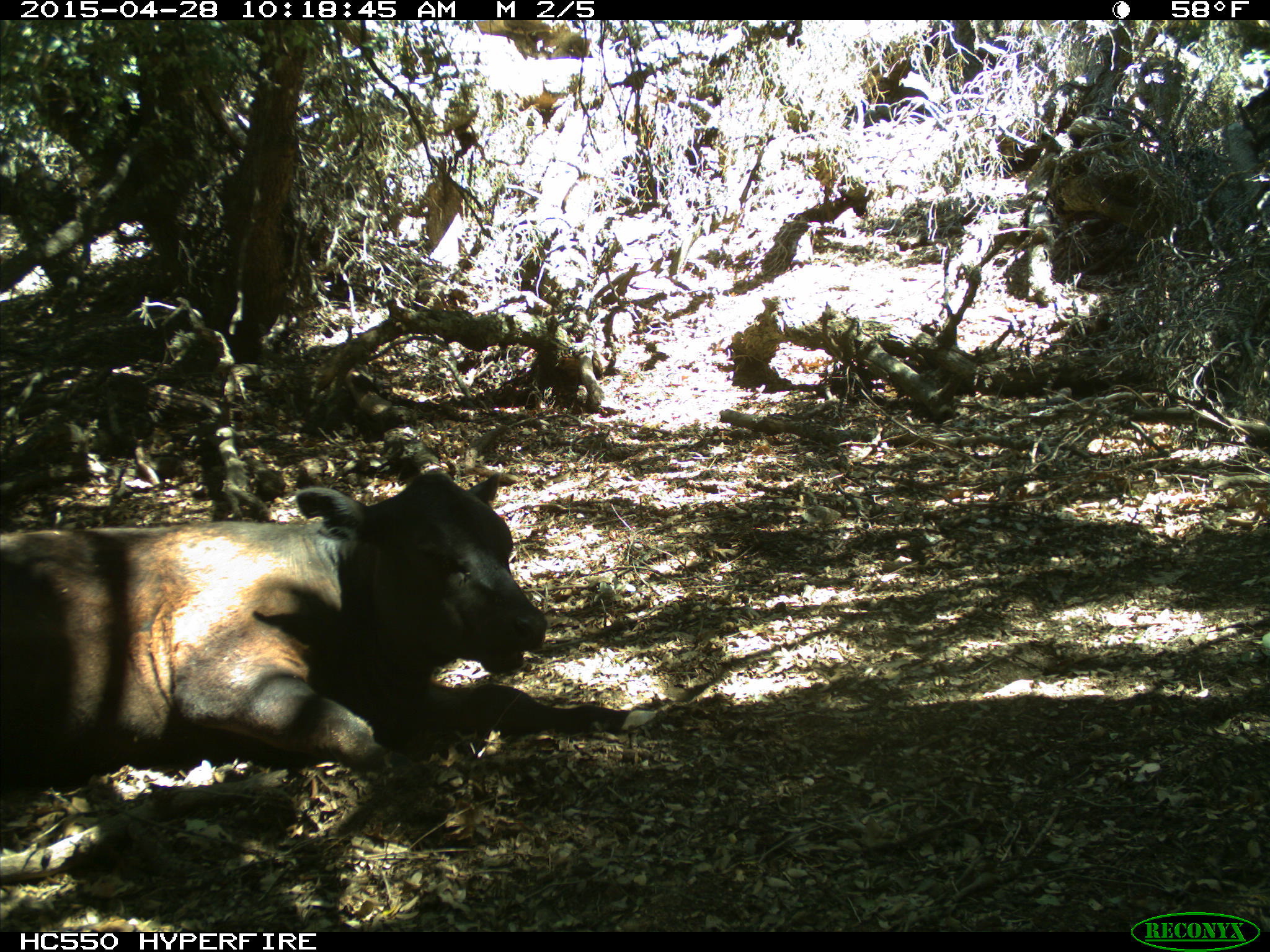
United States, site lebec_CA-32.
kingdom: Animalia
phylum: Chordata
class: Mammalia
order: Artiodactyla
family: Bovidae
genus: Bos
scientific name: Bos taurus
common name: domestic cow